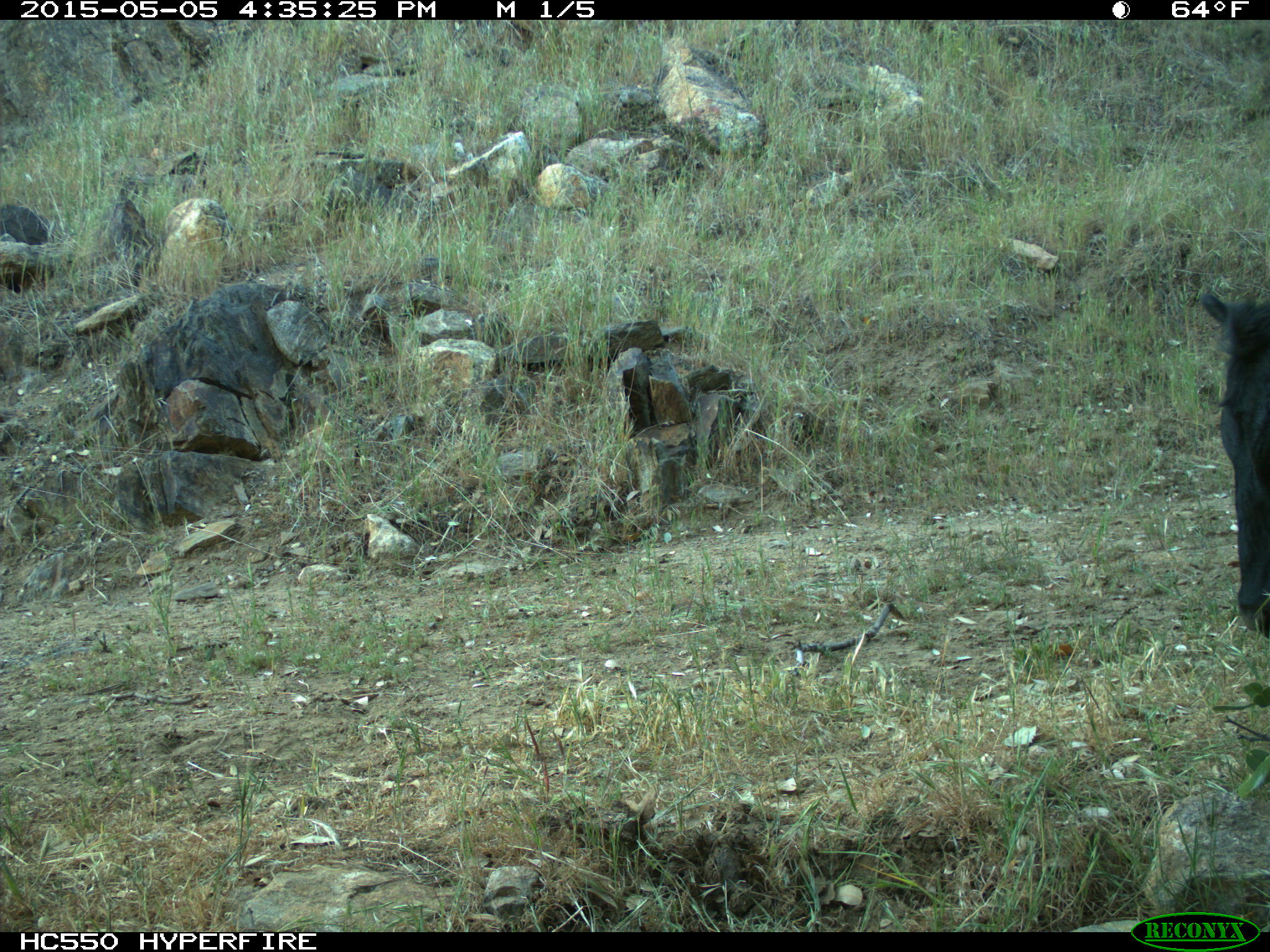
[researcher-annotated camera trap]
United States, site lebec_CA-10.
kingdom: Animalia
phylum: Chordata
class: Mammalia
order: Artiodactyla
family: Bovidae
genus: Bos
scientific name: Bos taurus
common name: domestic cow